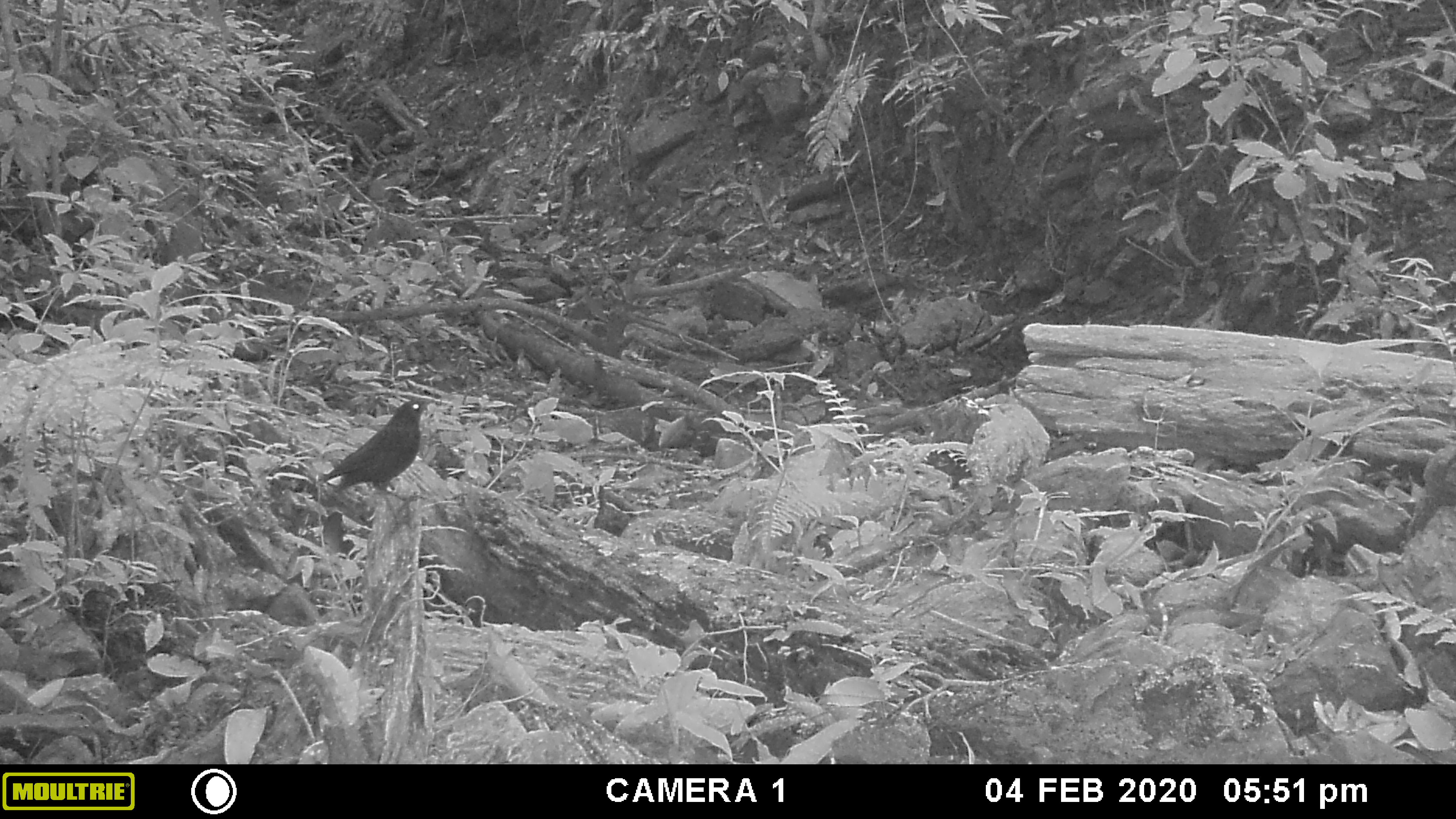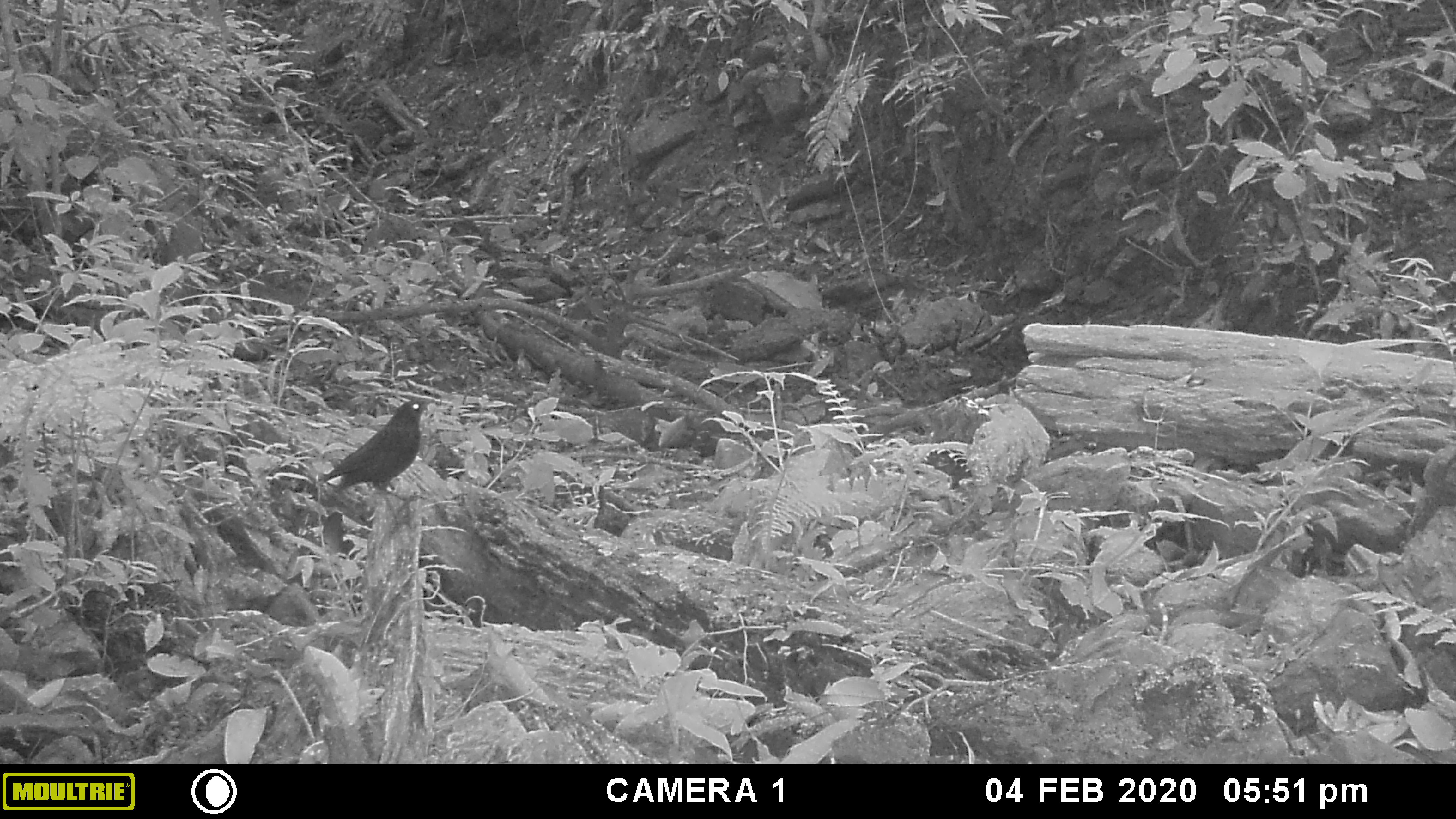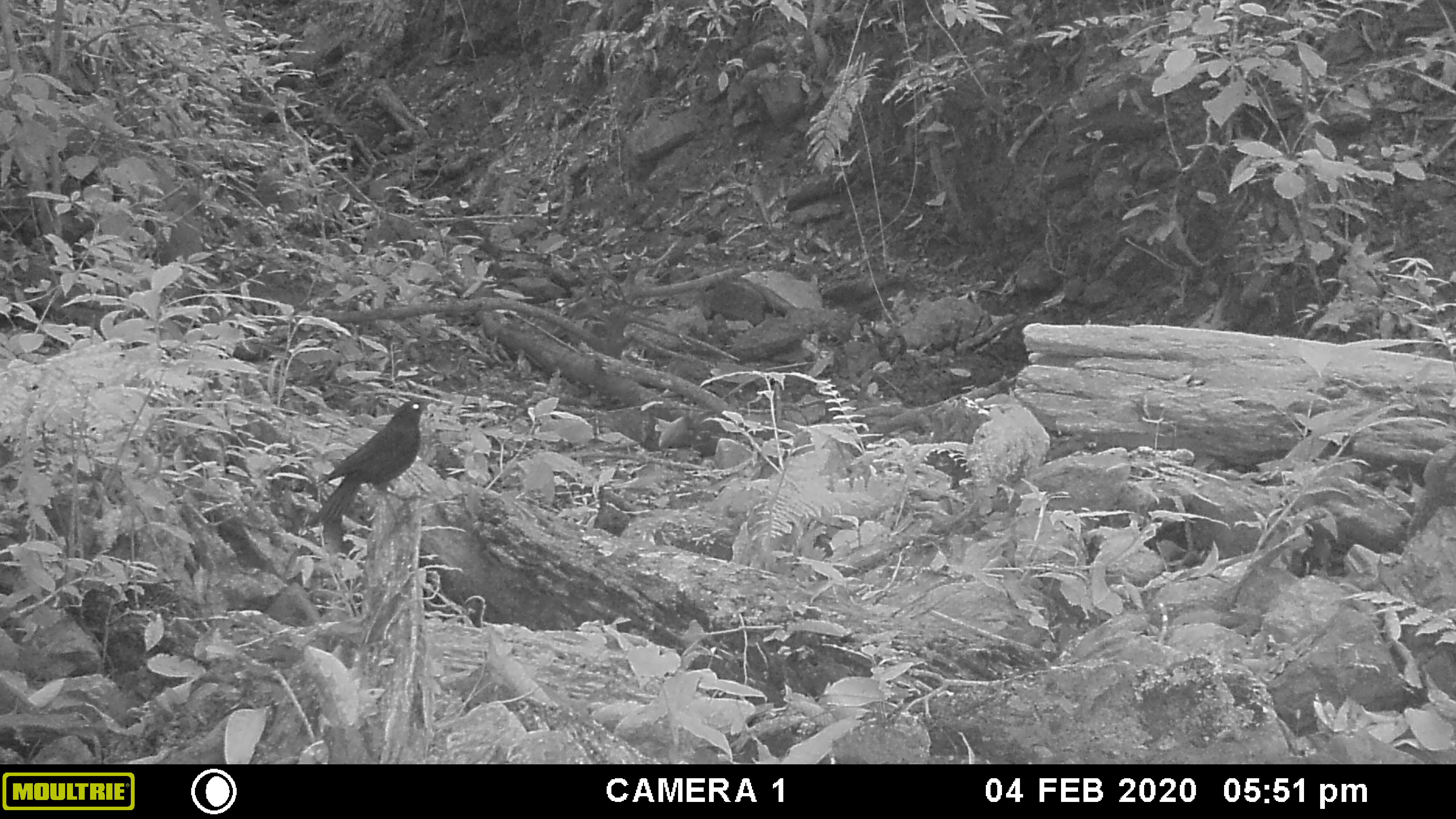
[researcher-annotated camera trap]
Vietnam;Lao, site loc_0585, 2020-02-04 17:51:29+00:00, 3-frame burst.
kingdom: Animalia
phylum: Chordata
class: Aves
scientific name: Aves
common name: bird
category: unidentified bird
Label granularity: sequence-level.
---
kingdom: Animalia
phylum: Chordata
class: Mammalia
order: Artiodactyla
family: Suidae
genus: Sus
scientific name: Sus scrofa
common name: eurasian wild pig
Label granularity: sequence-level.